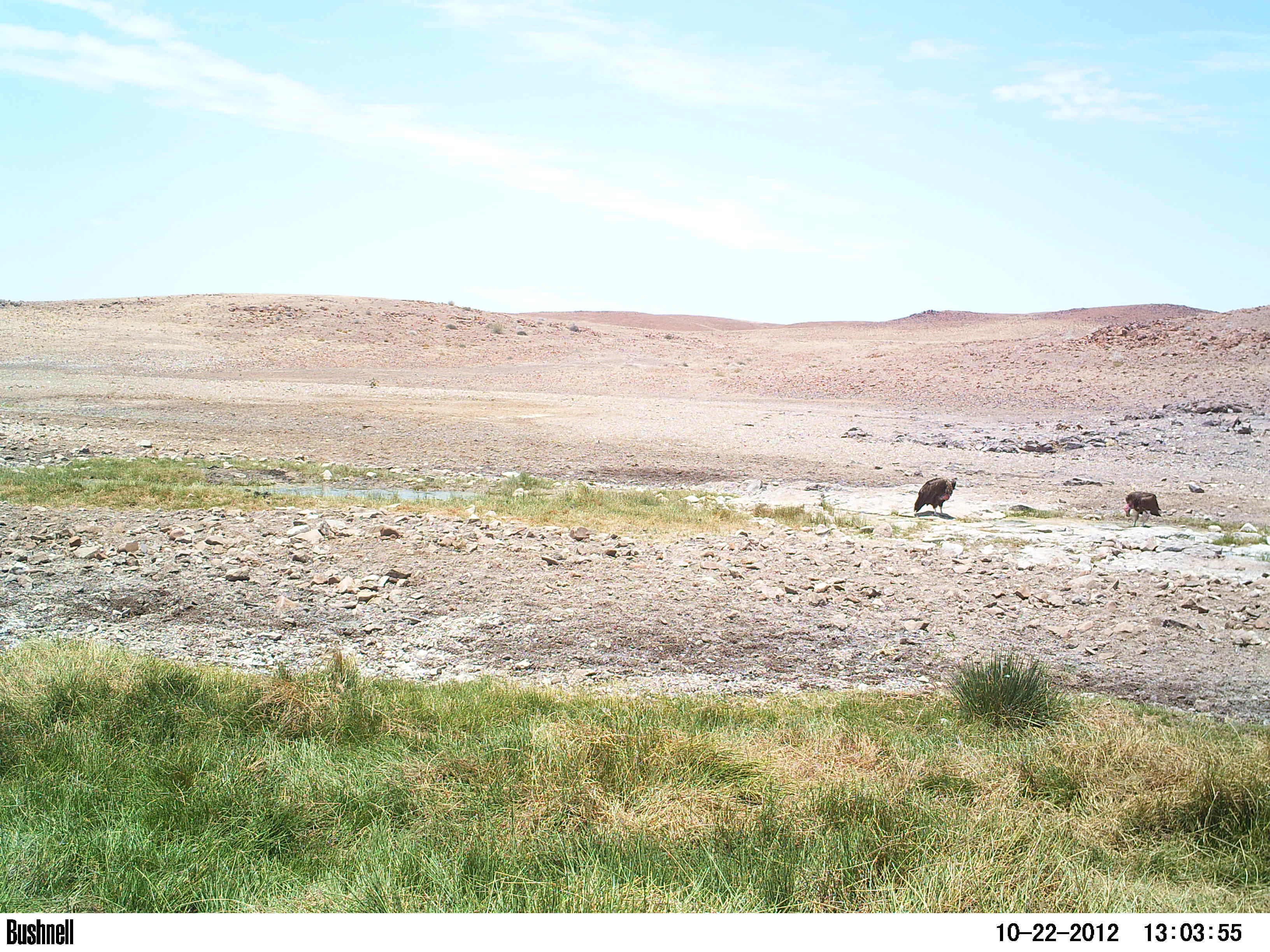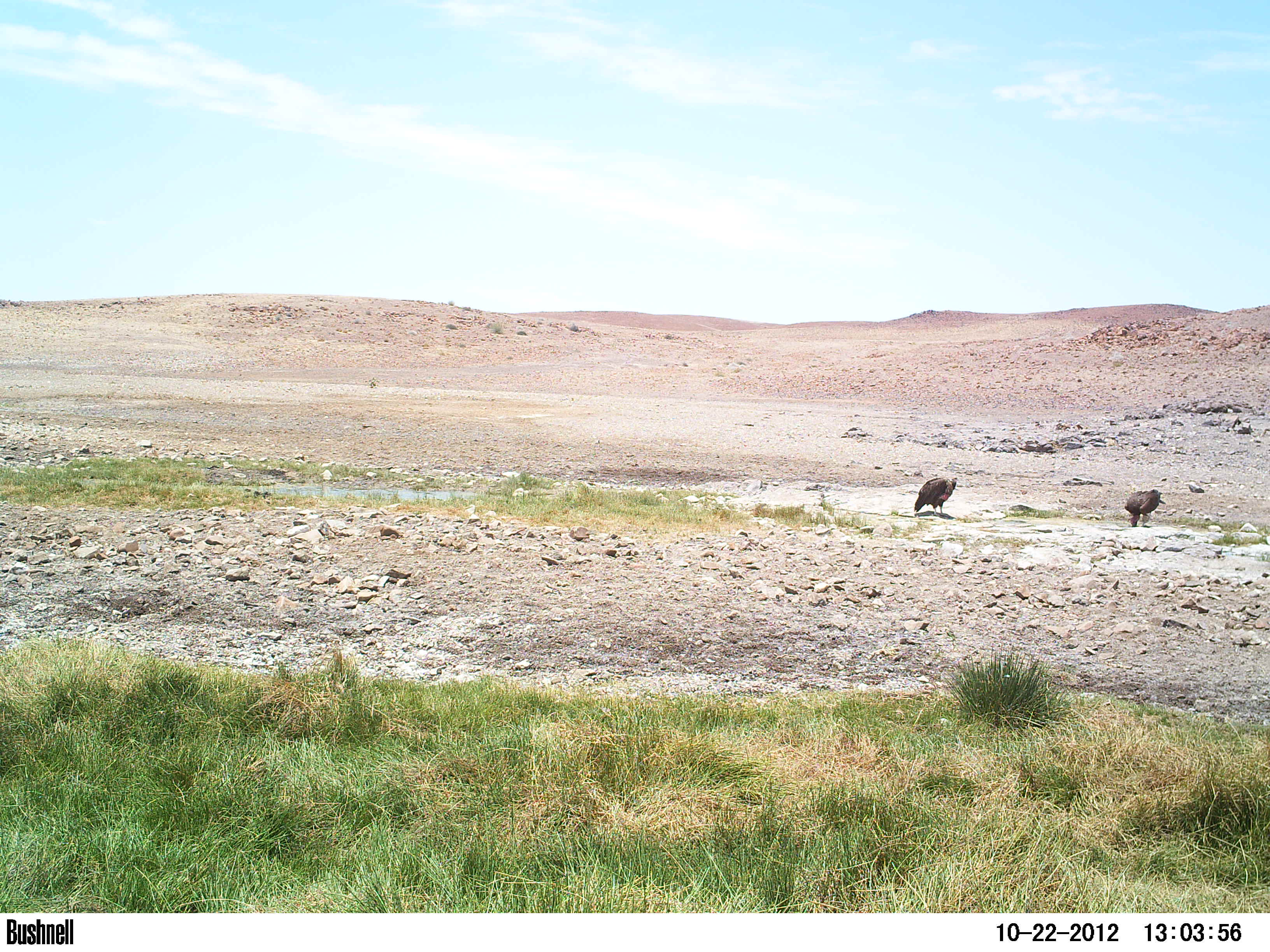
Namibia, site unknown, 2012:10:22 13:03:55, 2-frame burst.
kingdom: Animalia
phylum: Chordata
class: Aves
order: Accipitriformes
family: Accipitridae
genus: Torgos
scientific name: Torgos tracheliotos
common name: lappet-faced vulture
Torgos tracheliotos (lappet-faced vulture).